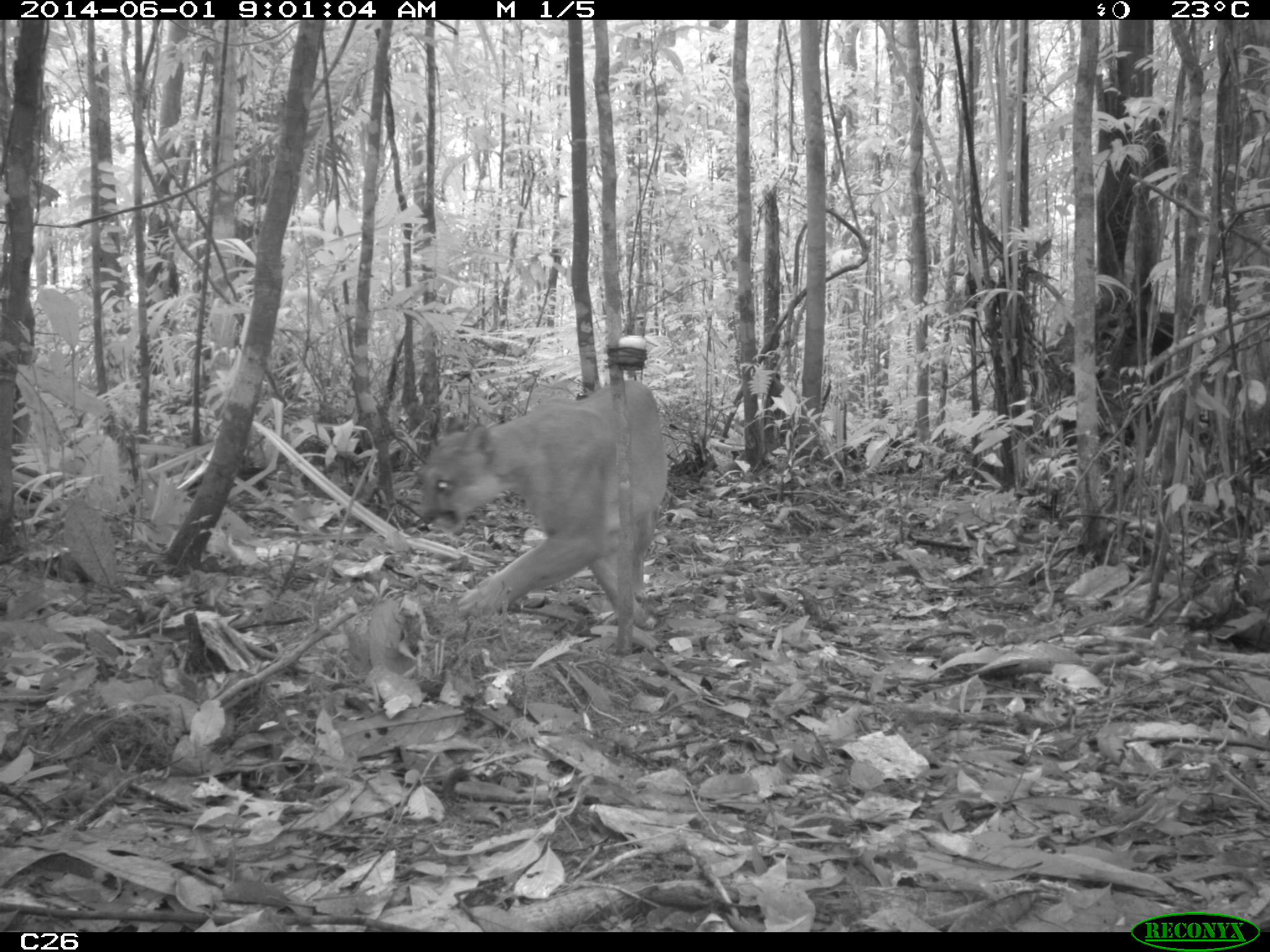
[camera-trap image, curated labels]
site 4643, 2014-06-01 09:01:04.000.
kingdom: Animalia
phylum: Chordata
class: Mammalia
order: Carnivora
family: Felidae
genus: Puma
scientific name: Puma concolor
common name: mountain lion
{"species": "Puma concolor (mountain lion)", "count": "1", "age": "adult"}